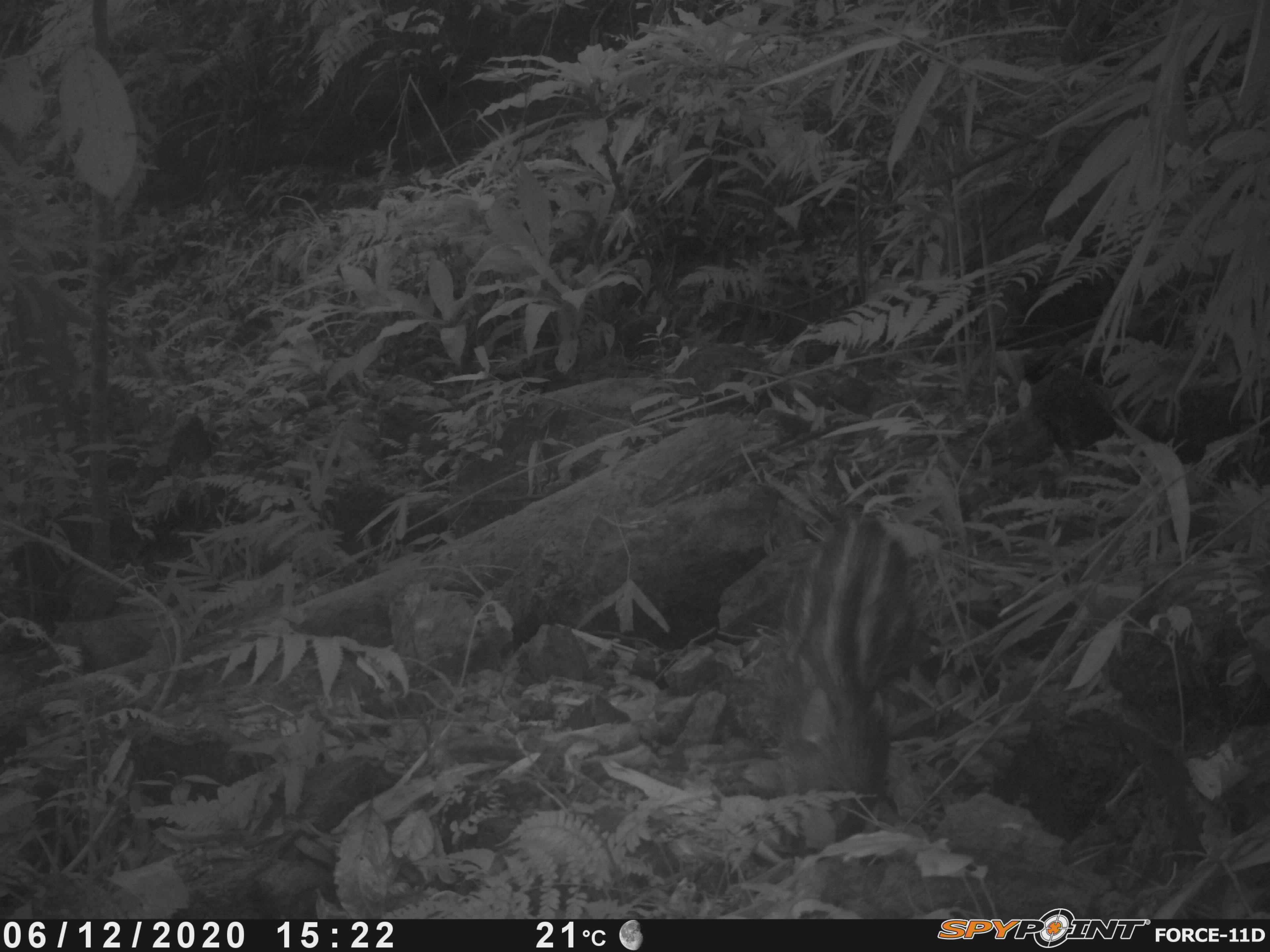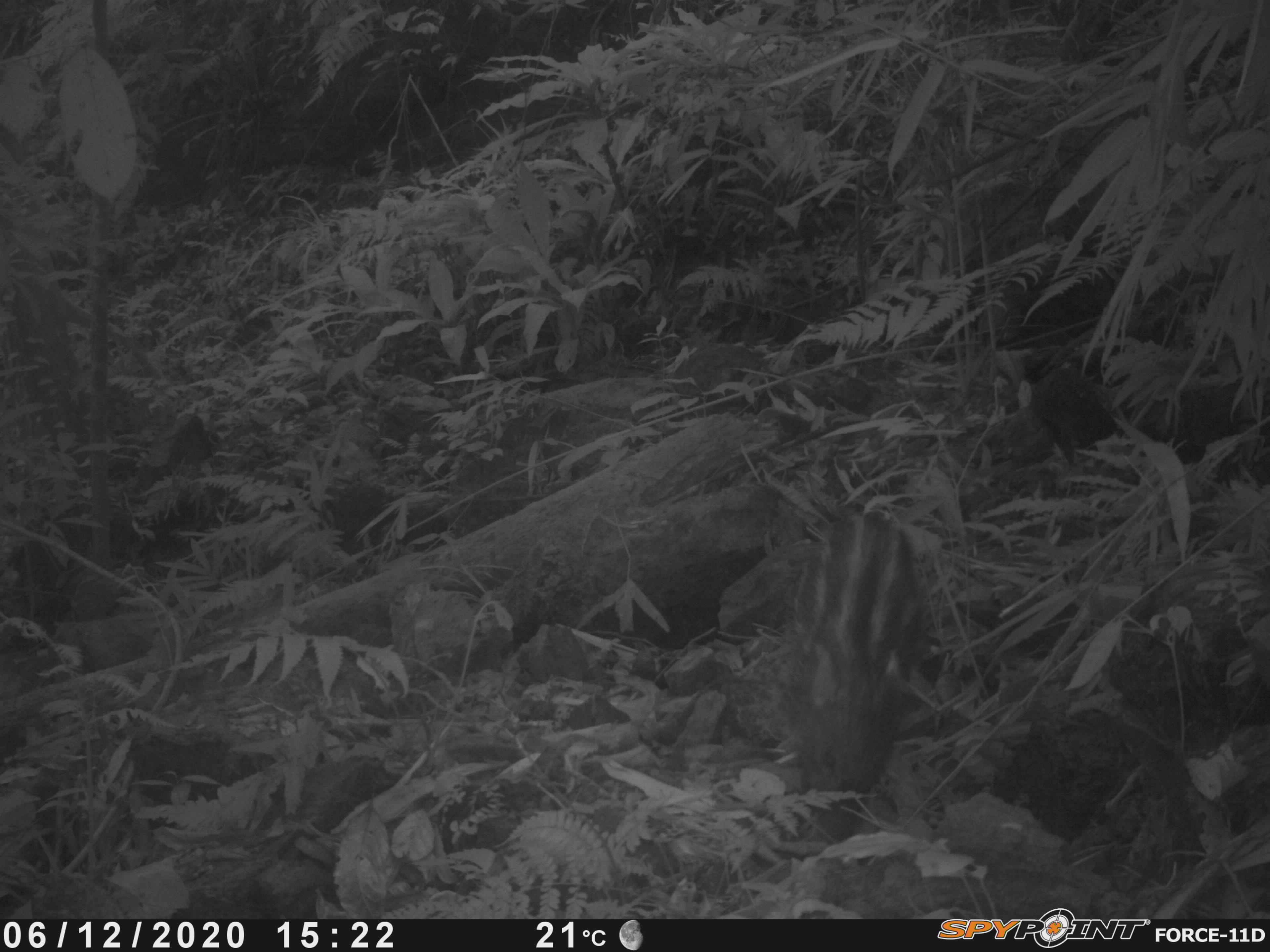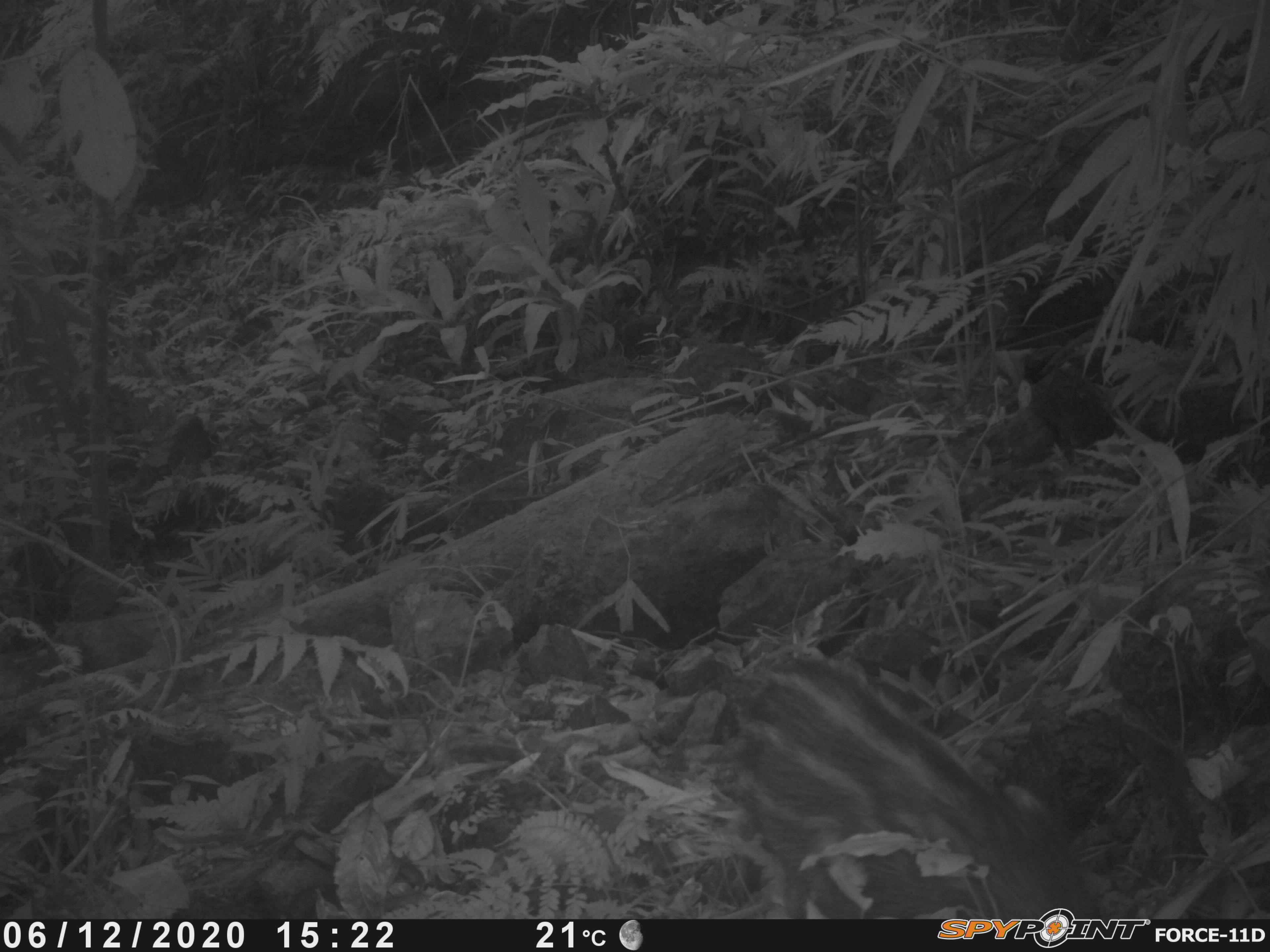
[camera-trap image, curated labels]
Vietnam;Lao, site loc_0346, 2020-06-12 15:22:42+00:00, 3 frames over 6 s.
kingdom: Animalia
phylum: Chordata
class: Mammalia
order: Artiodactyla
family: Suidae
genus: Sus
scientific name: Sus scrofa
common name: eurasian wild pig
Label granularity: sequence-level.